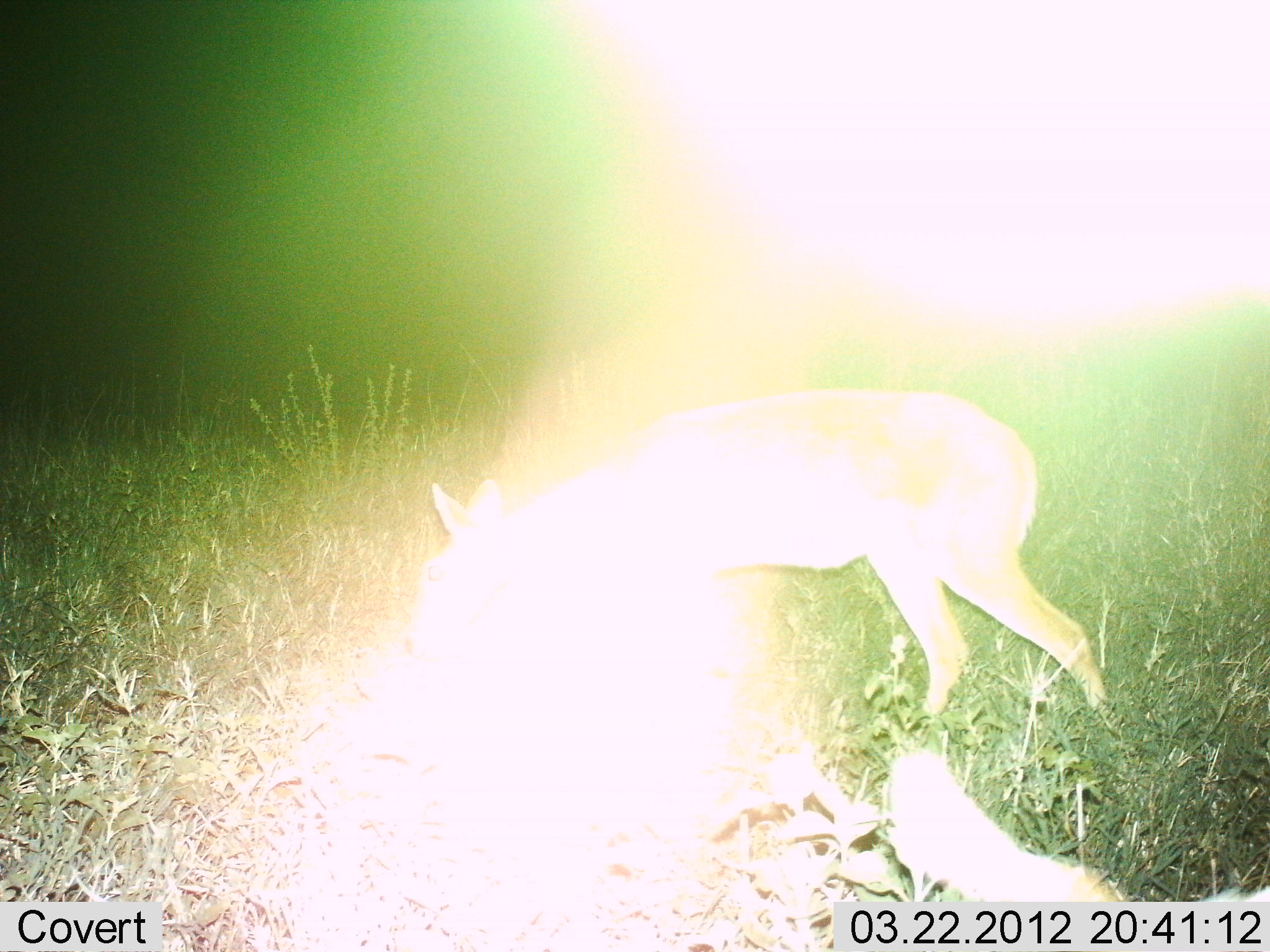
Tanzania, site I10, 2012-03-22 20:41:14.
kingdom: Animalia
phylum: Chordata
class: Mammalia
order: Artiodactyla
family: Bovidae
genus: Redunca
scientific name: Redunca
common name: reedbuck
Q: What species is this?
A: Reedbuck (Redunca).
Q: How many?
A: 1.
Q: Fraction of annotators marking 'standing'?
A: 25%.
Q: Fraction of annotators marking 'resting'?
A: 0%.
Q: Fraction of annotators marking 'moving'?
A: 0%.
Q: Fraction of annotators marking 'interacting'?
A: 0%.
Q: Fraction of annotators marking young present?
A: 0%.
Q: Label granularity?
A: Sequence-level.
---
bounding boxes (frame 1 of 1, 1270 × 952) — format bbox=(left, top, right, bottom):
animal: bbox=(405, 389, 1114, 738)